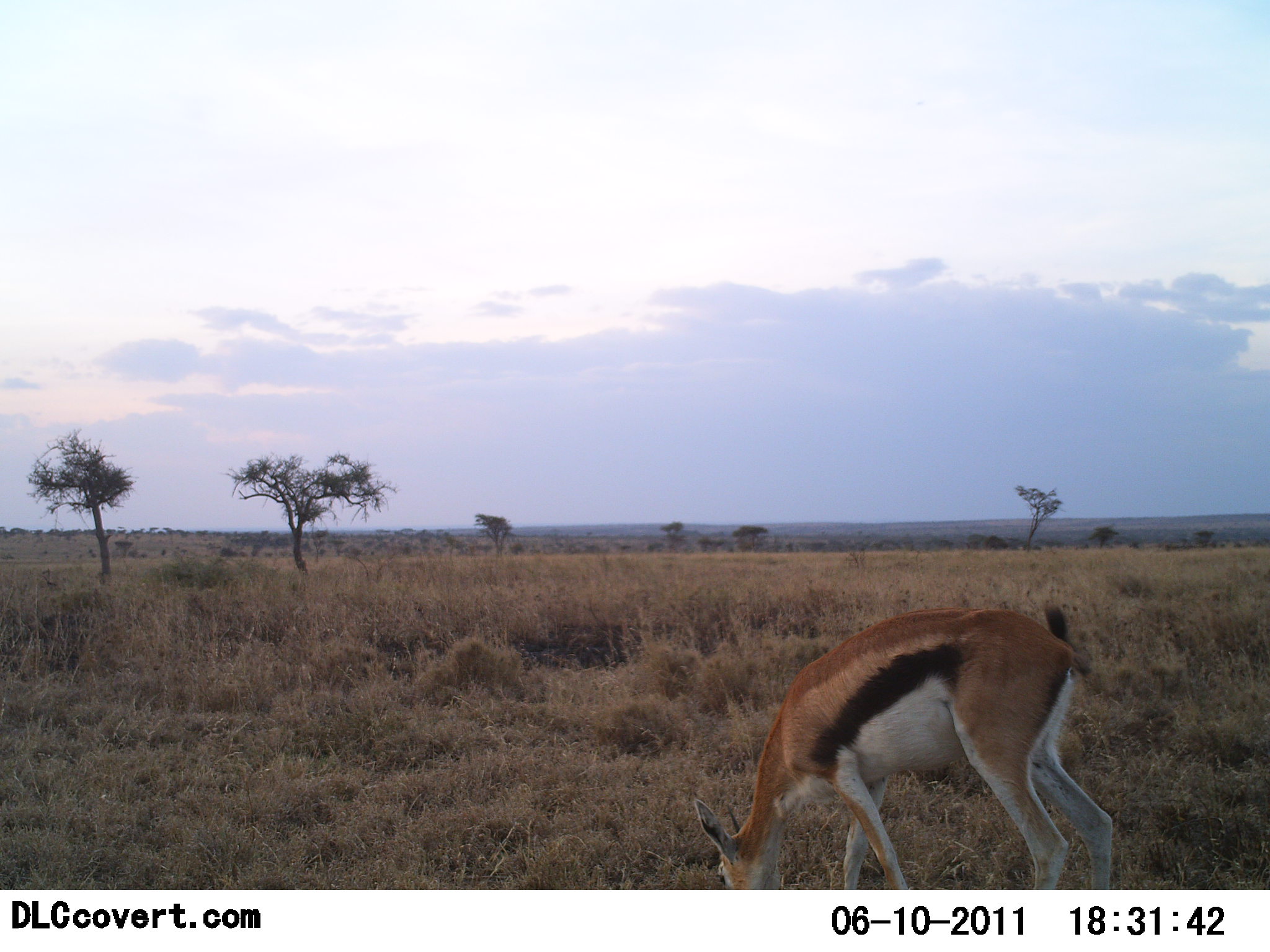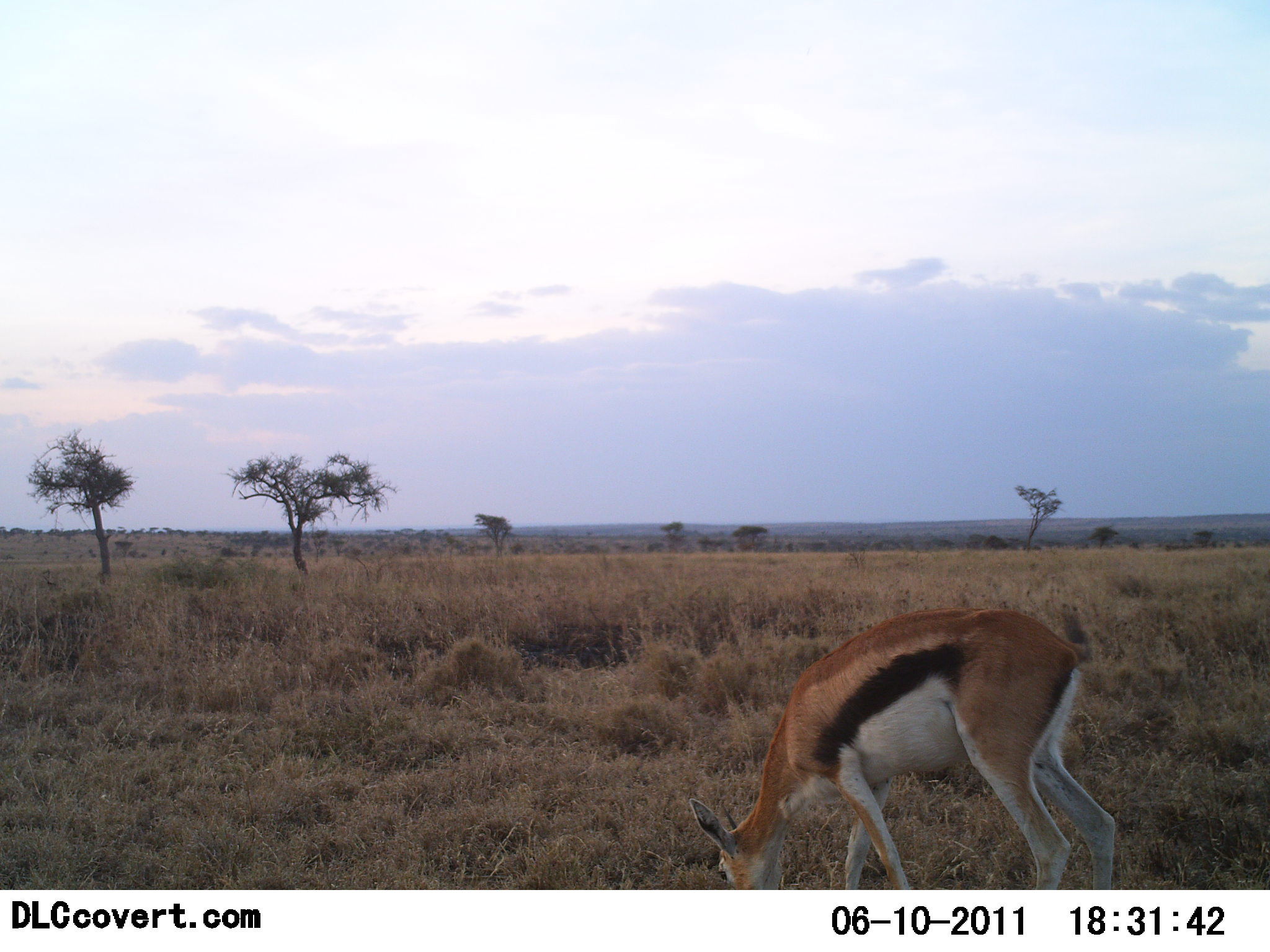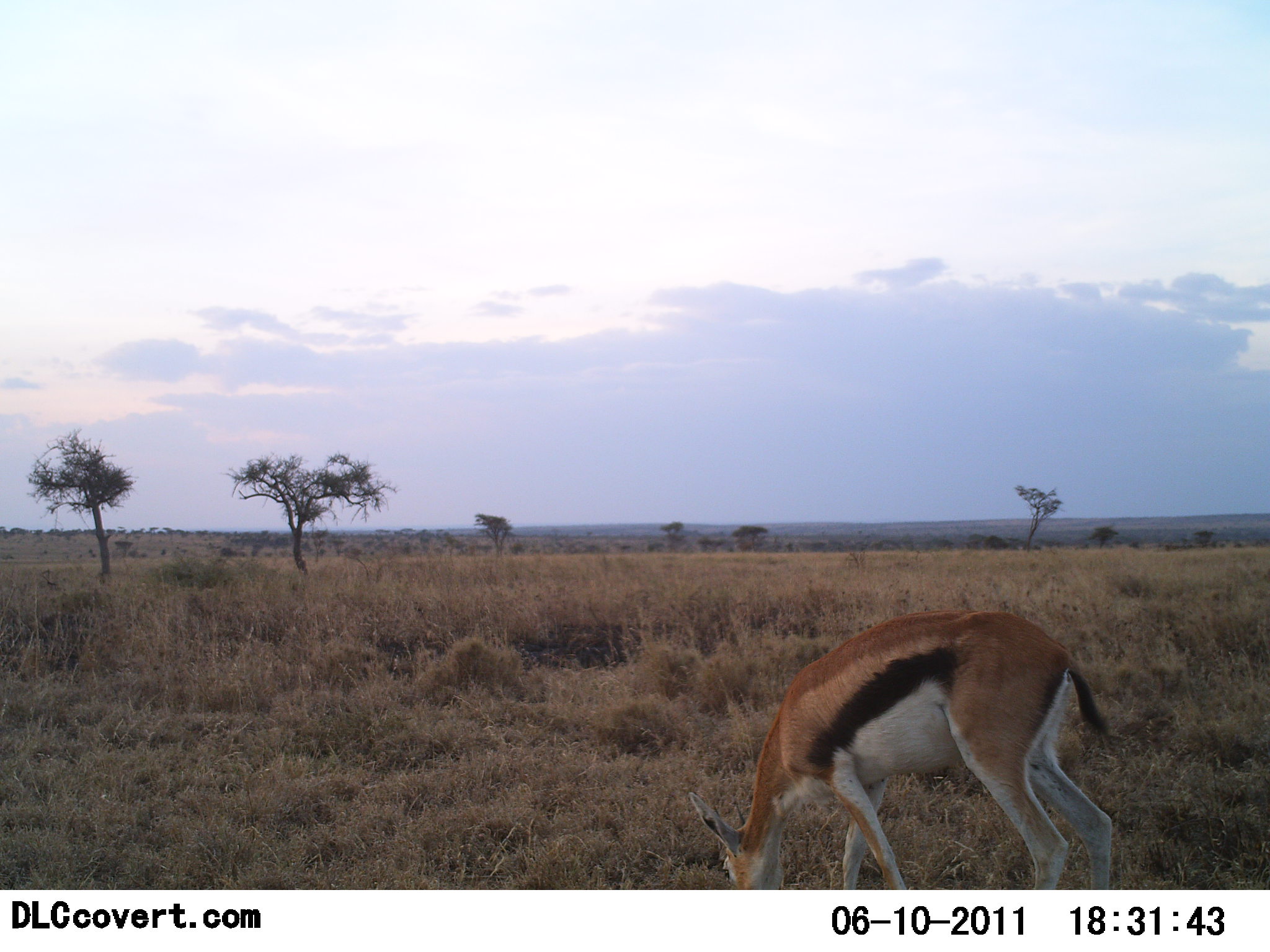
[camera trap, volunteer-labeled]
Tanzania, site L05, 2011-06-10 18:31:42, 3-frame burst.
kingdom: Animalia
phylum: Chordata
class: Mammalia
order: Artiodactyla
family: Bovidae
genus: Eudorcas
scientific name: Eudorcas thomsonii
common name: thomson's gazelle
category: gazellethomsons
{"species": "gazellethomsons (thomson's gazelle) (Eudorcas thomsonii)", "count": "1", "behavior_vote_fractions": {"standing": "25%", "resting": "0%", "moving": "0%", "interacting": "0%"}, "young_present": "0%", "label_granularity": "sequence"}